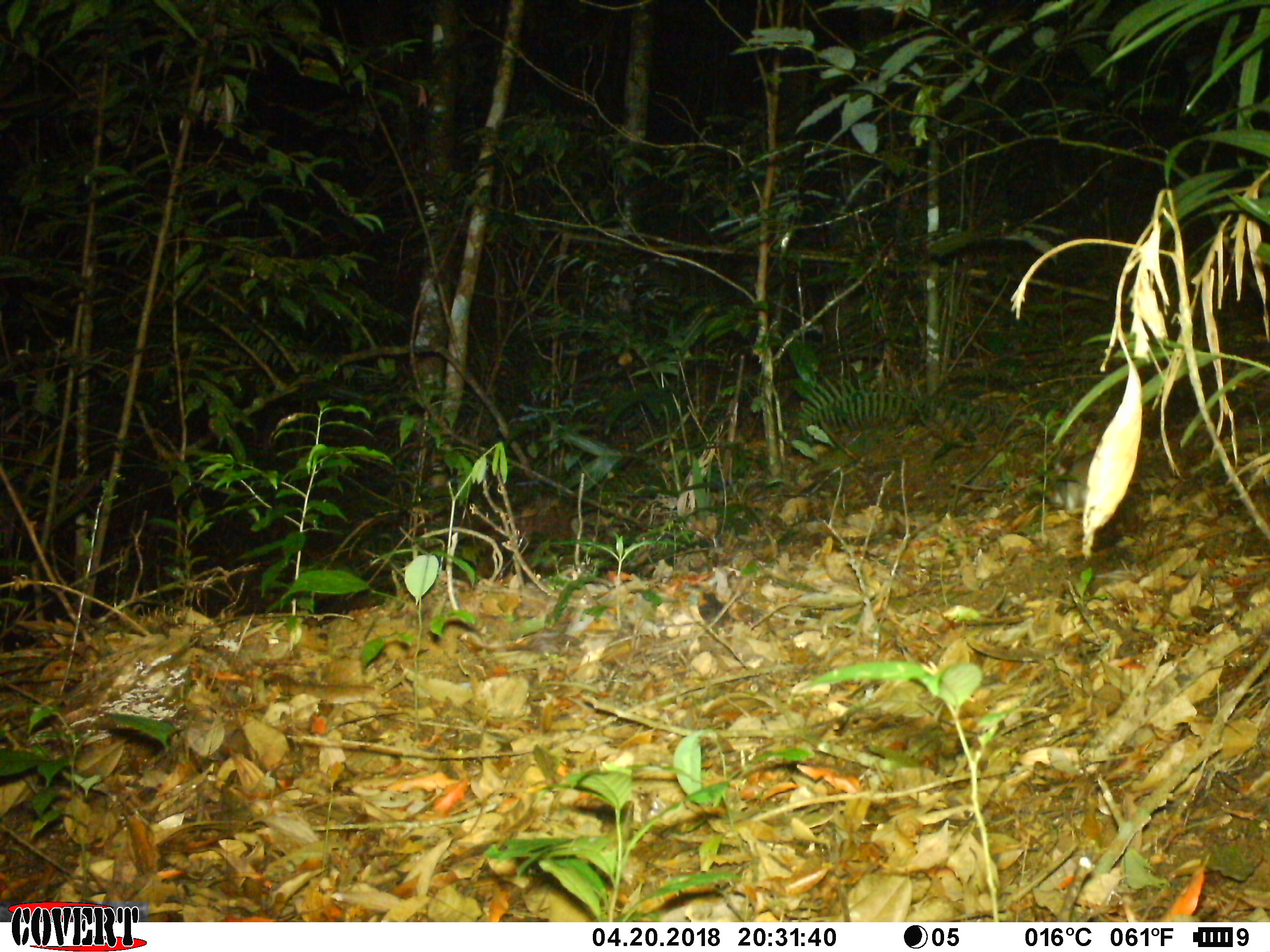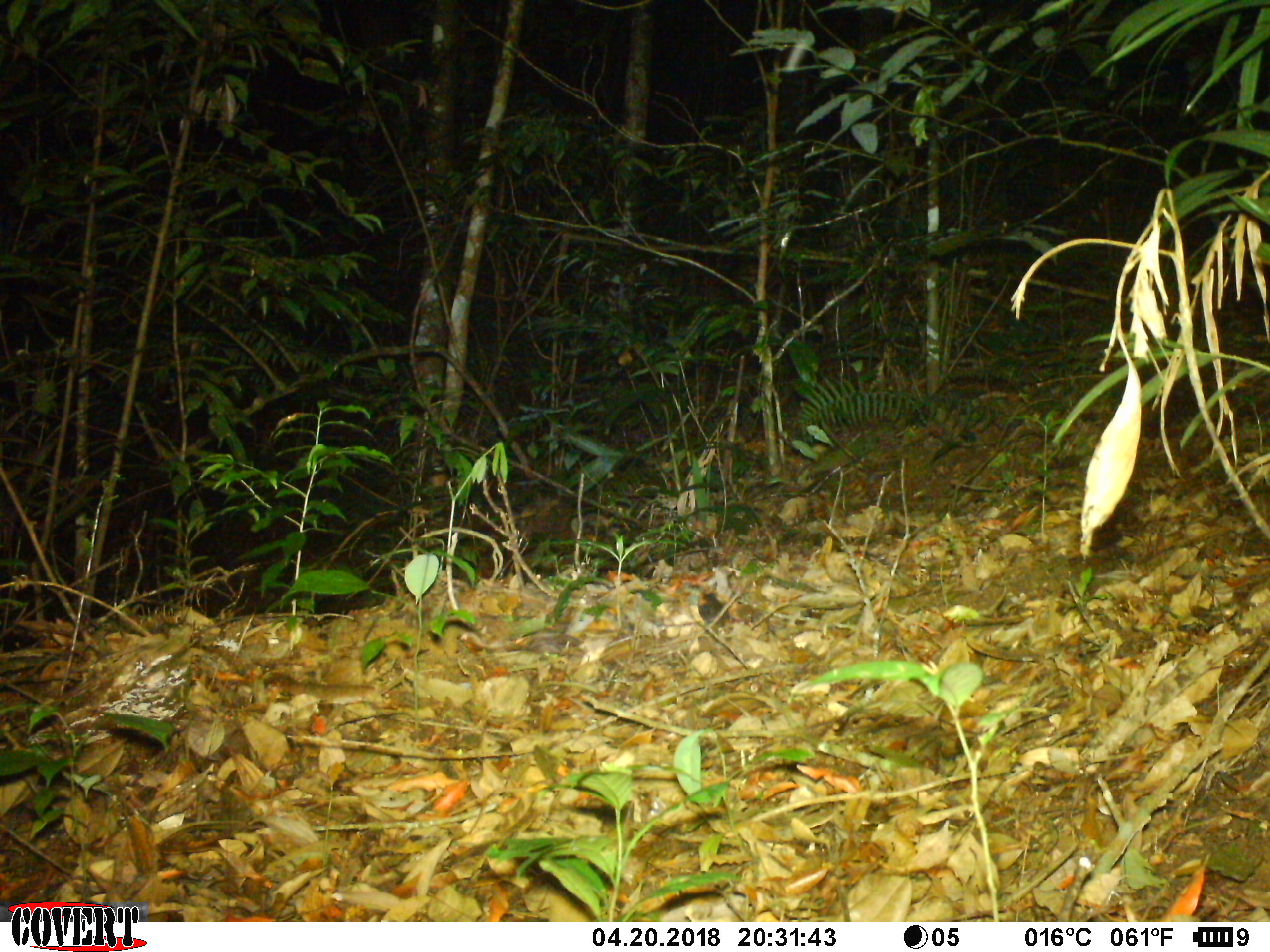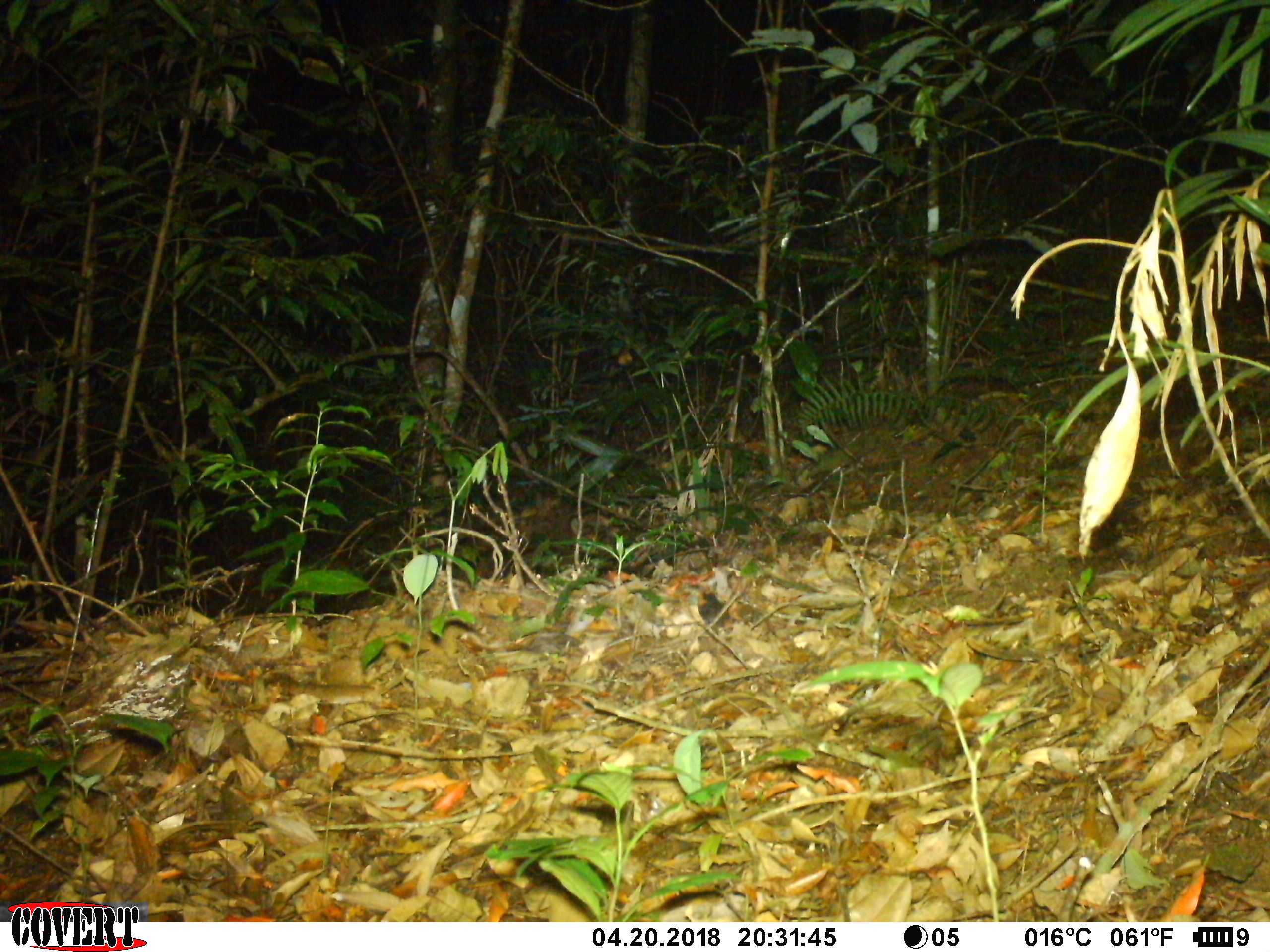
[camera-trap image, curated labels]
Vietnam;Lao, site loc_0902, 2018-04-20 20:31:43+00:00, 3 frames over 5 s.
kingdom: Animalia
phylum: Chordata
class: Mammalia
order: Rodentia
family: Muridae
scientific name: Muridae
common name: old-world mice and rats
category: unidentified murid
Unidentified murid (old-world mice and rats) (Muridae). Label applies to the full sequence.